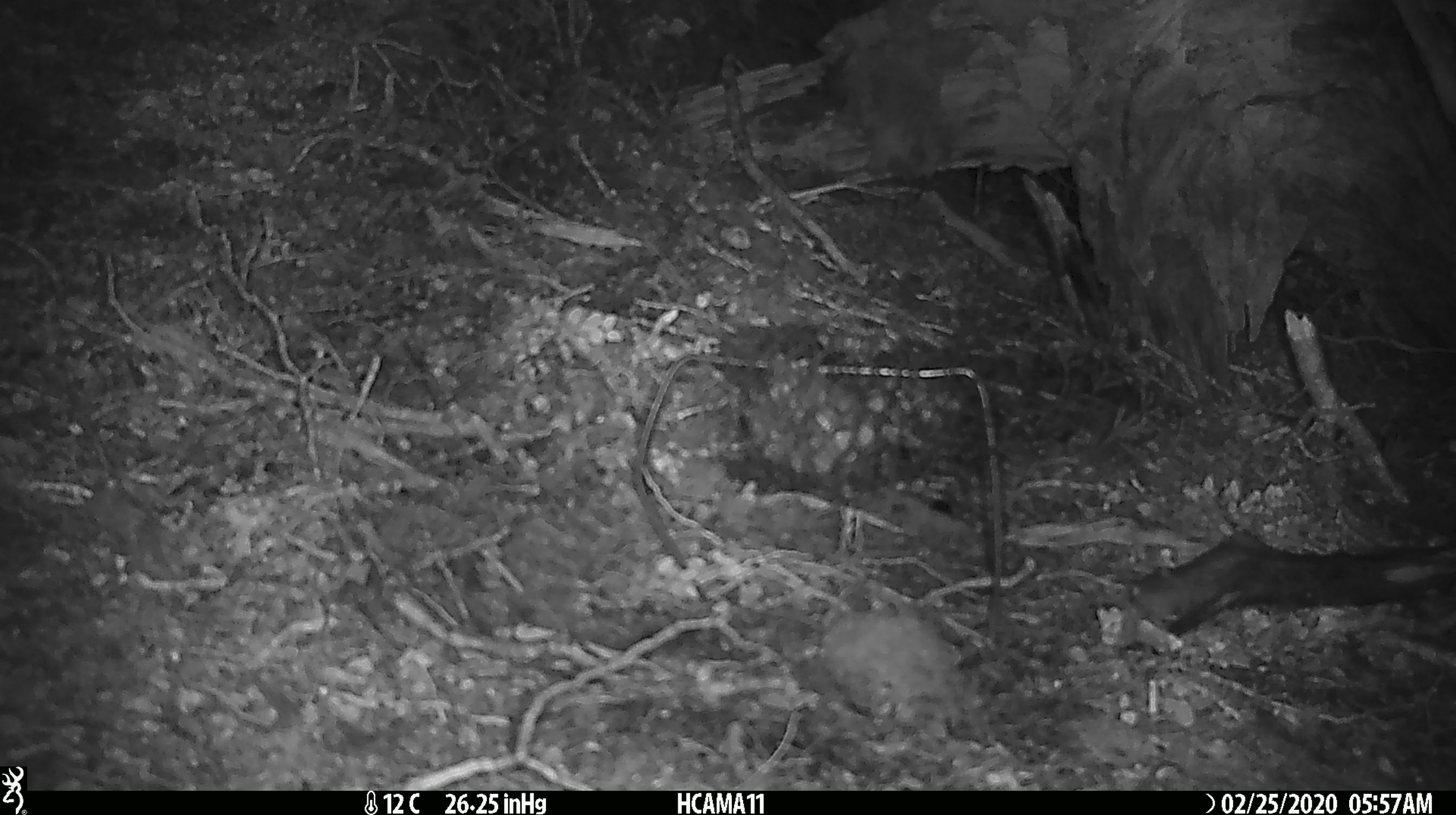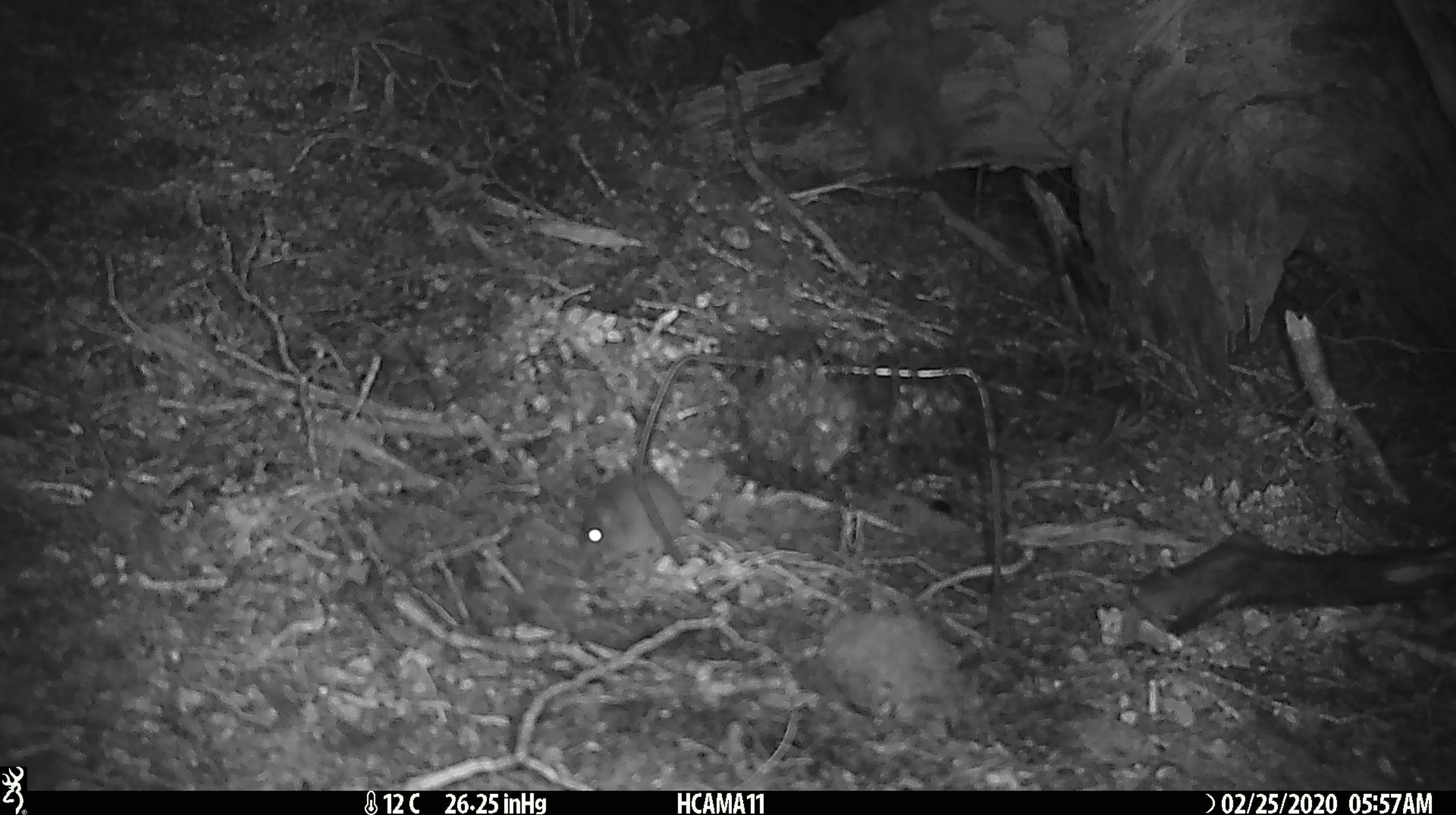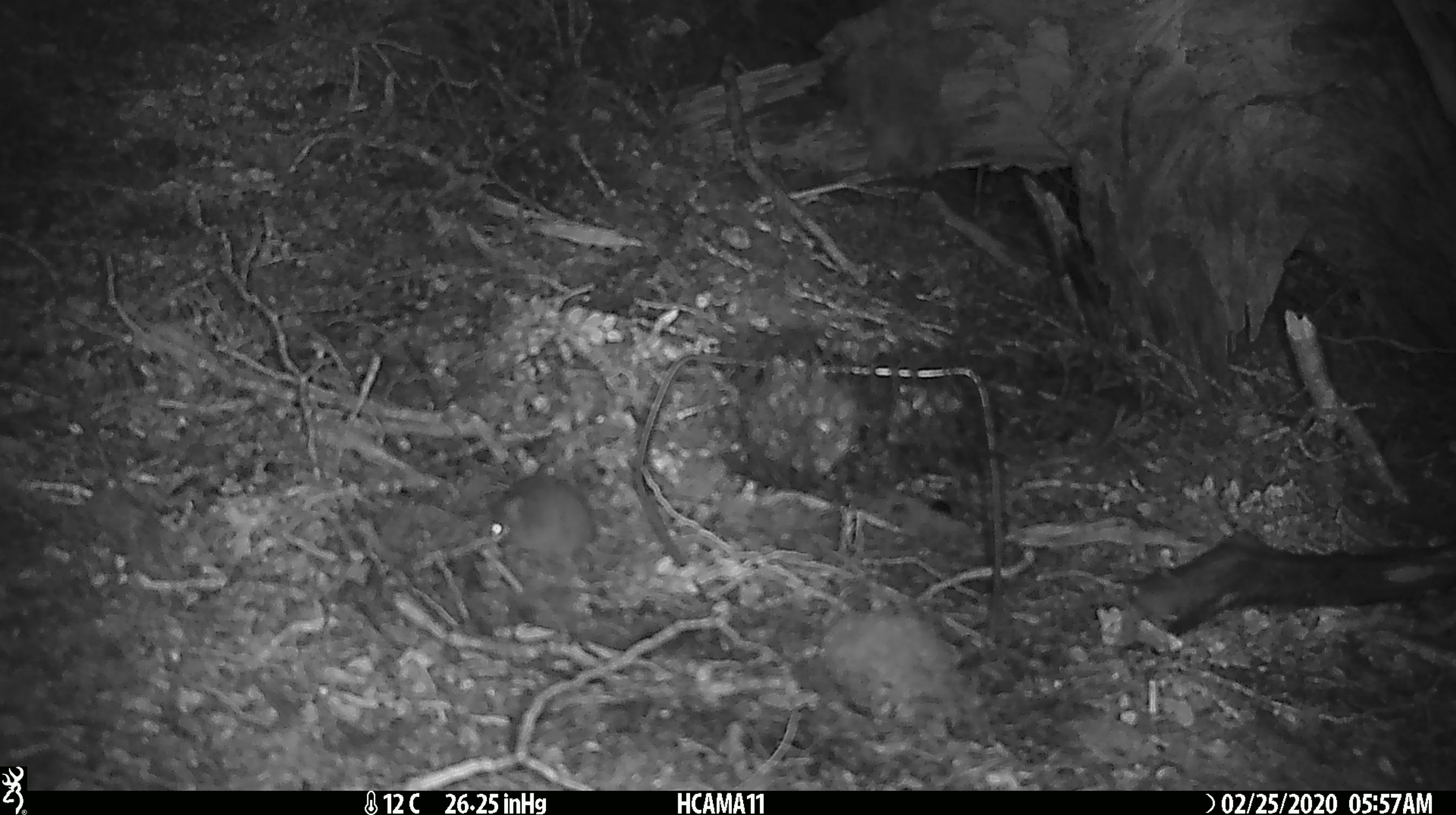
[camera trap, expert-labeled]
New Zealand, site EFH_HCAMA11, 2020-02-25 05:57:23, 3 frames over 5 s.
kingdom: Animalia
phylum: Chordata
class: Mammalia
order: Rodentia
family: Muridae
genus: Mus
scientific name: Mus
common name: mouse